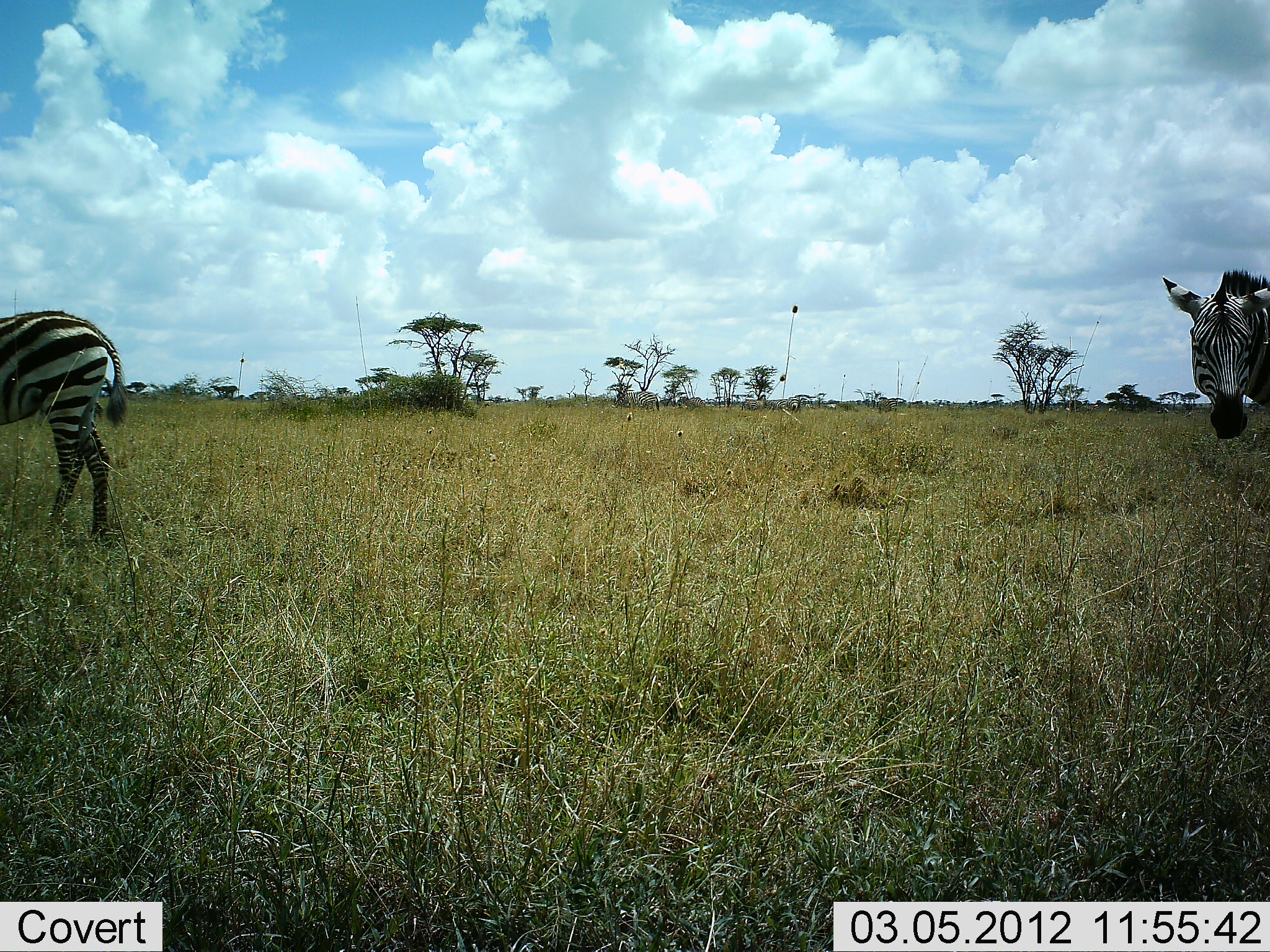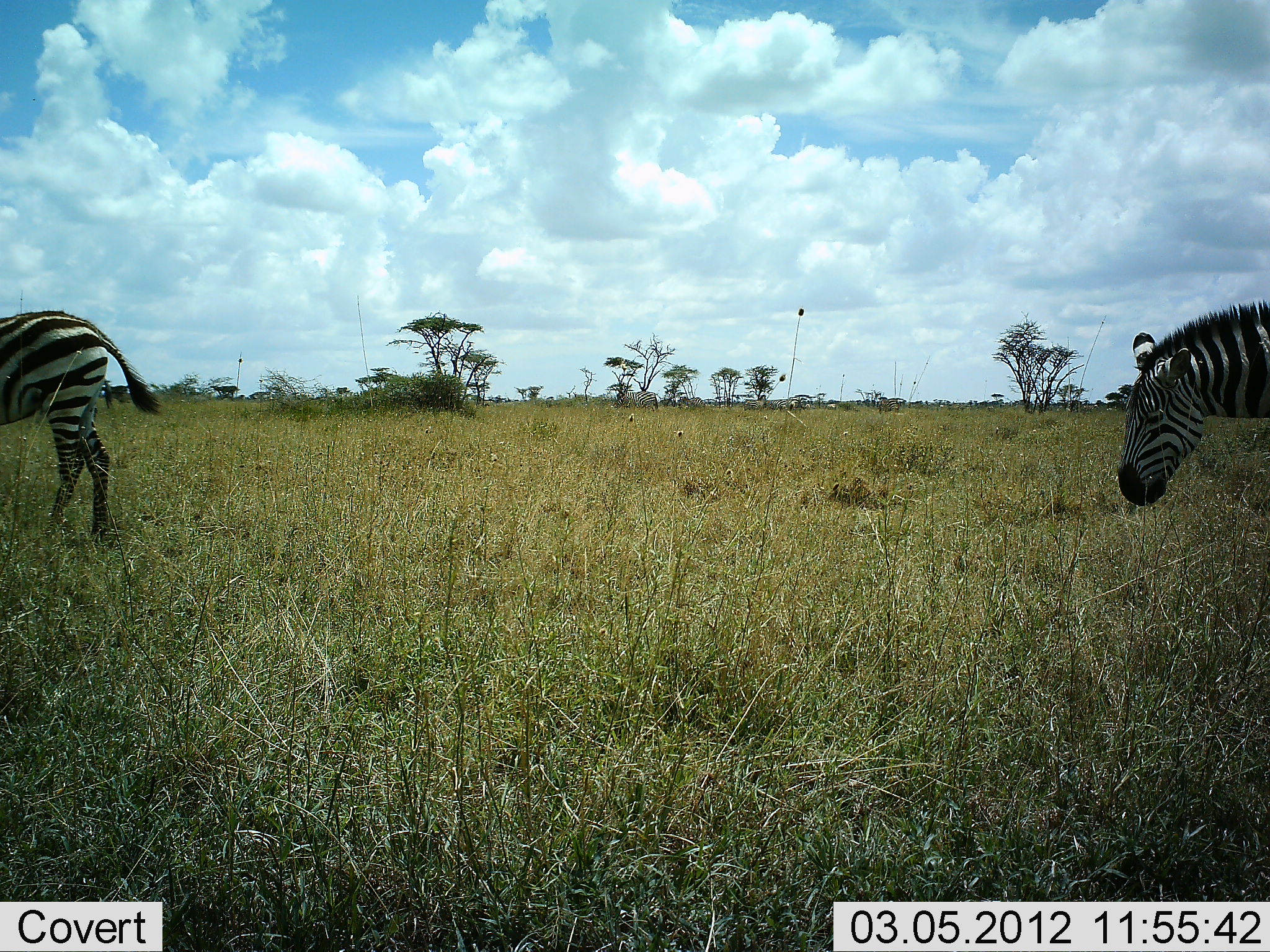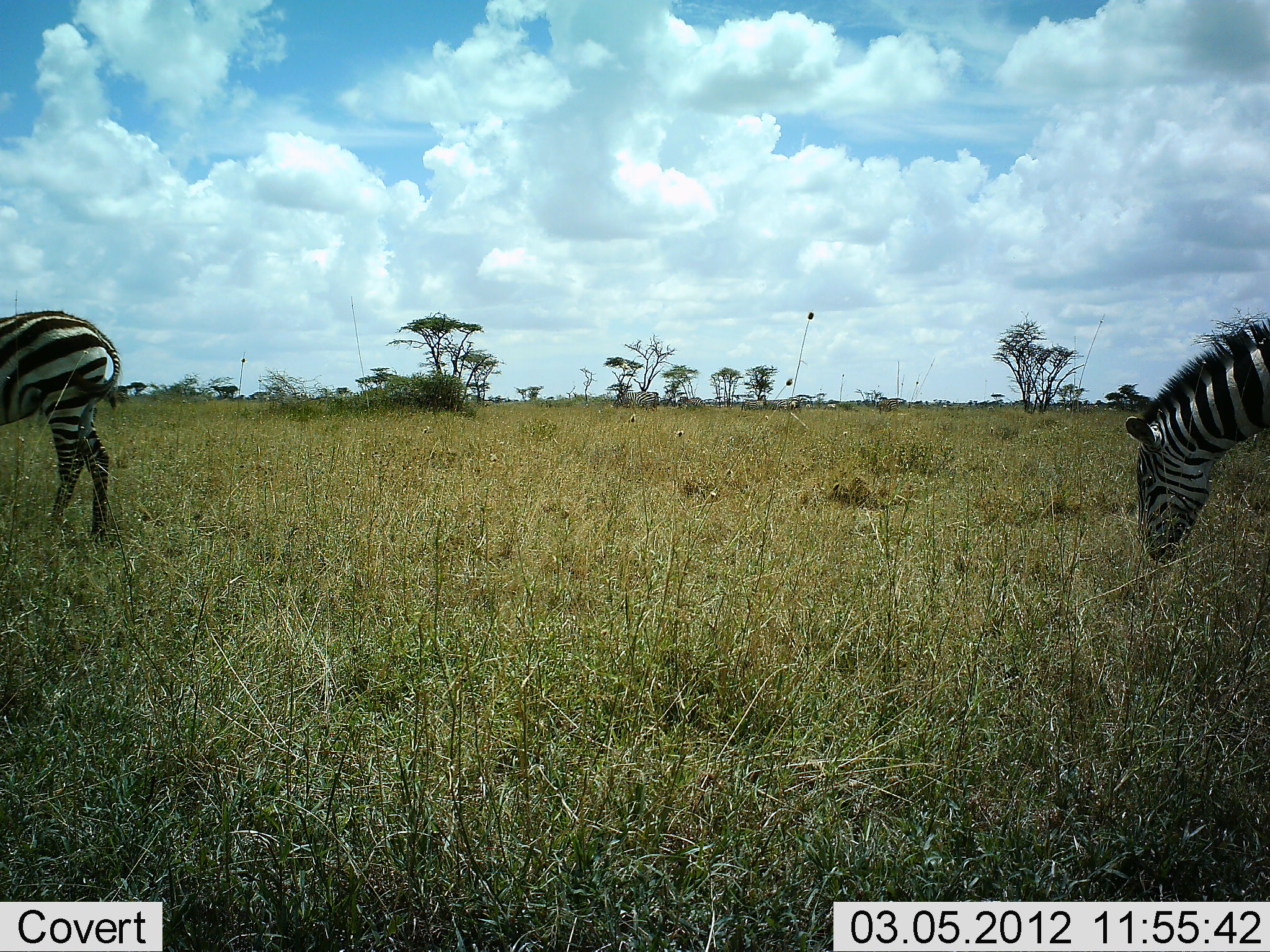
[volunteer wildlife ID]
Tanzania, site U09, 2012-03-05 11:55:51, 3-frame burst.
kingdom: Animalia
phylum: Chordata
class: Mammalia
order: Perissodactyla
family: Equidae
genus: Equus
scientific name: Equus quagga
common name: plains zebra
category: zebra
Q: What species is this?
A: Zebra (plains zebra) (Equus quagga).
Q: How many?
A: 2.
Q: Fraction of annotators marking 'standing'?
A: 75%.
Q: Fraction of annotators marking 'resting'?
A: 6%.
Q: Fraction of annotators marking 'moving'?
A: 6%.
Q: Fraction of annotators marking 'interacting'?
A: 0%.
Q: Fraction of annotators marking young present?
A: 0%.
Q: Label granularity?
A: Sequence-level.